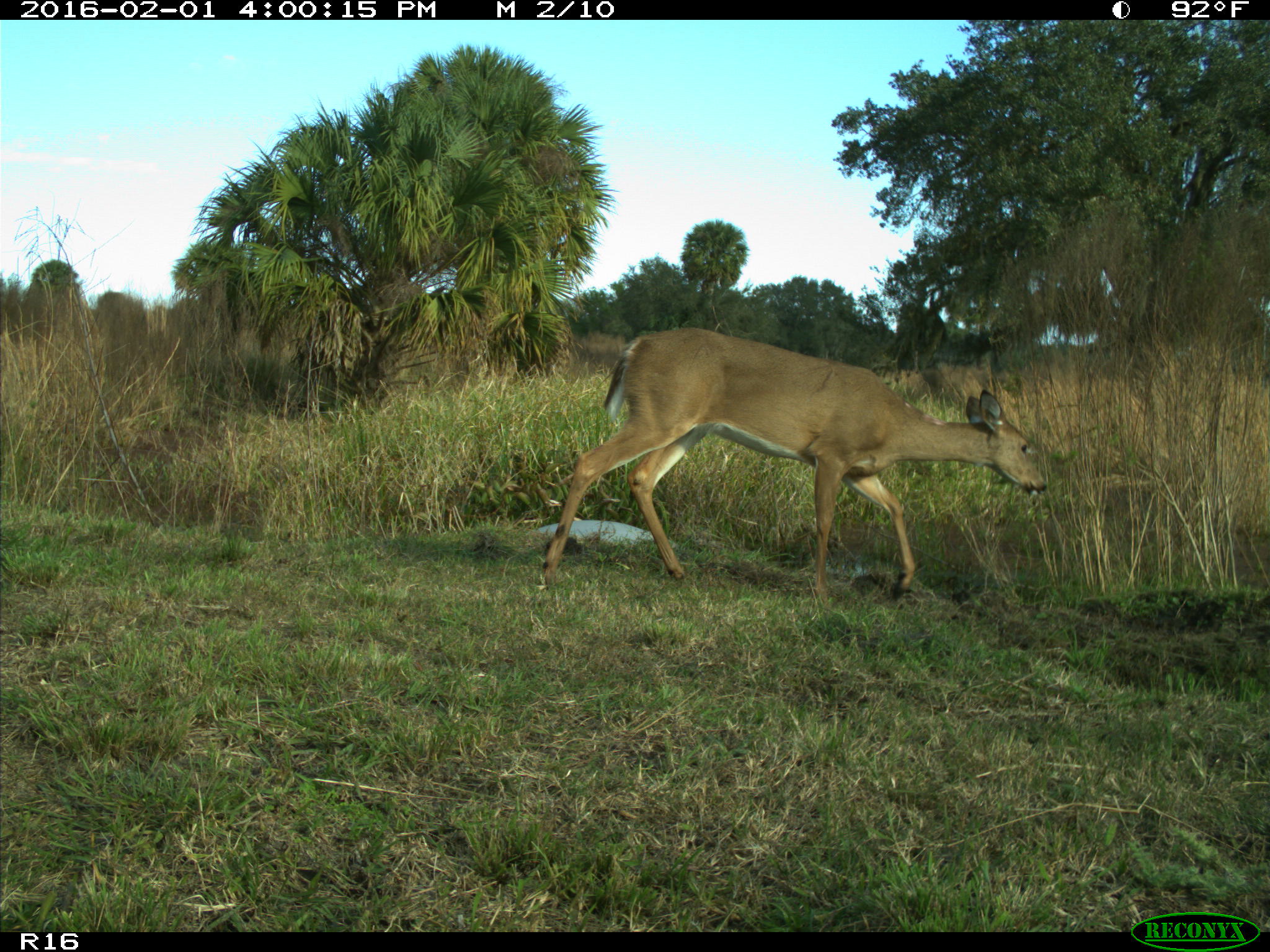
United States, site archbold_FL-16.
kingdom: Animalia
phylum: Chordata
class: Mammalia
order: Artiodactyla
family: Cervidae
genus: Odocoileus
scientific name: Odocoileus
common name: deer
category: unidentified deer